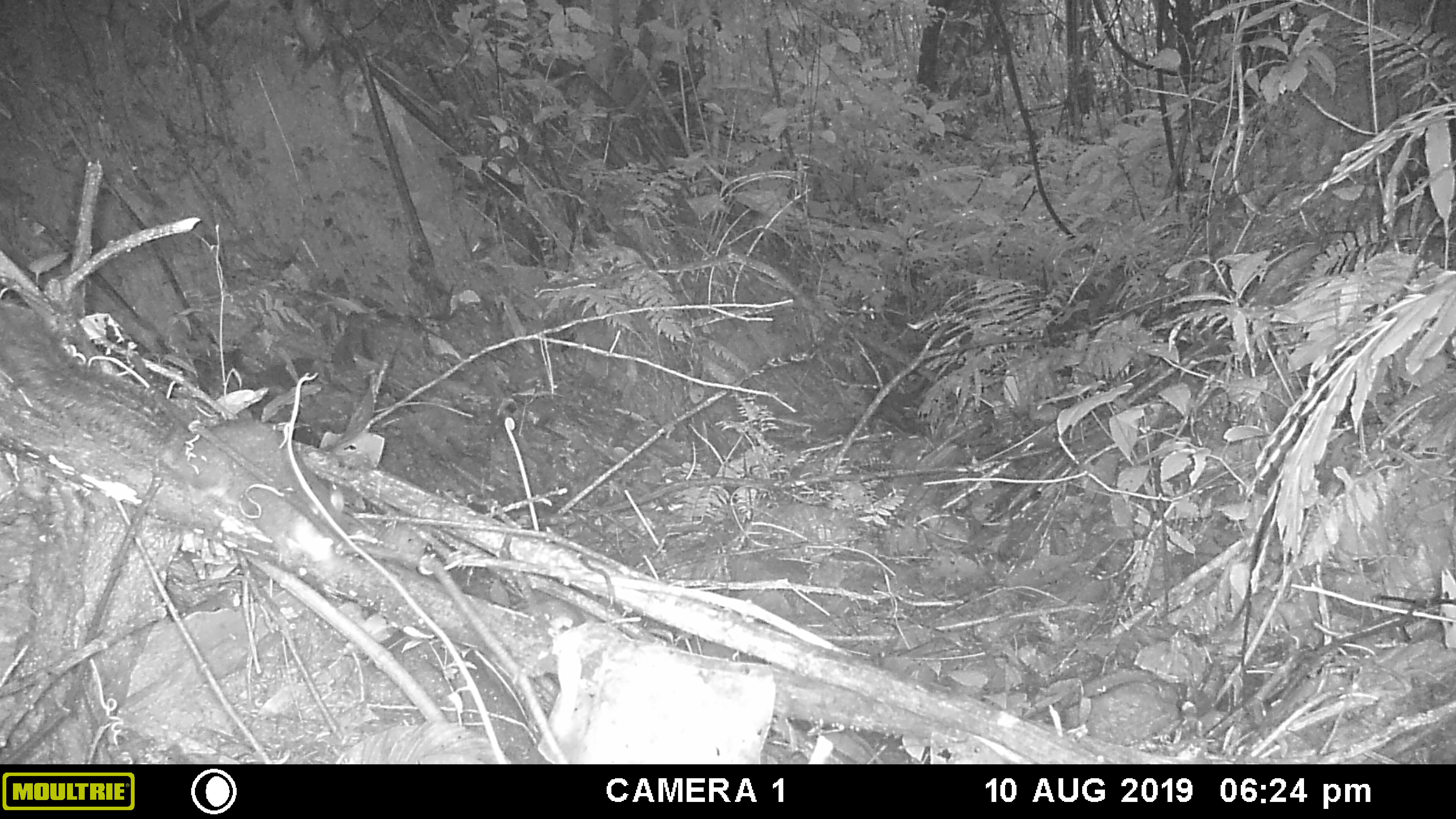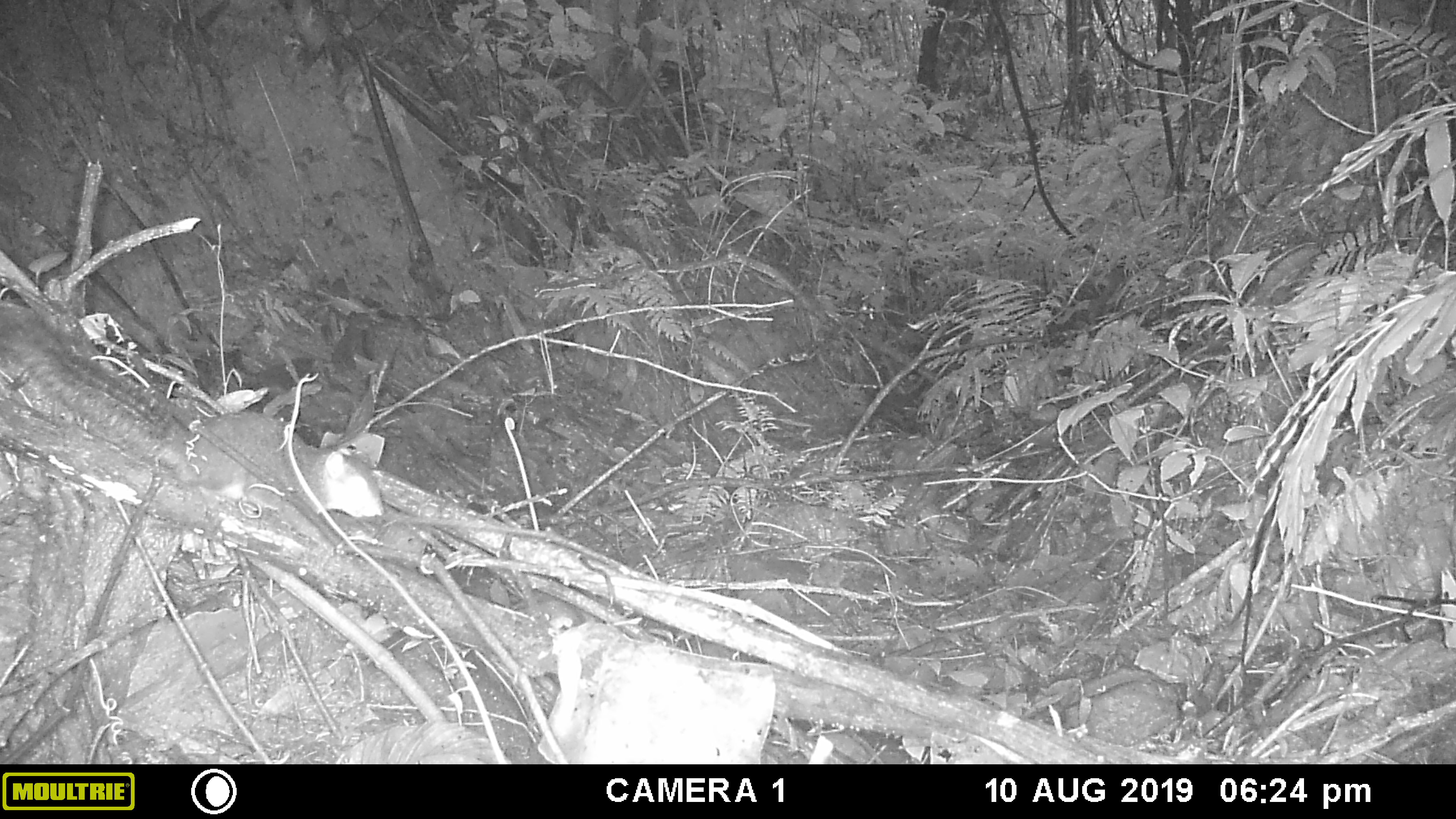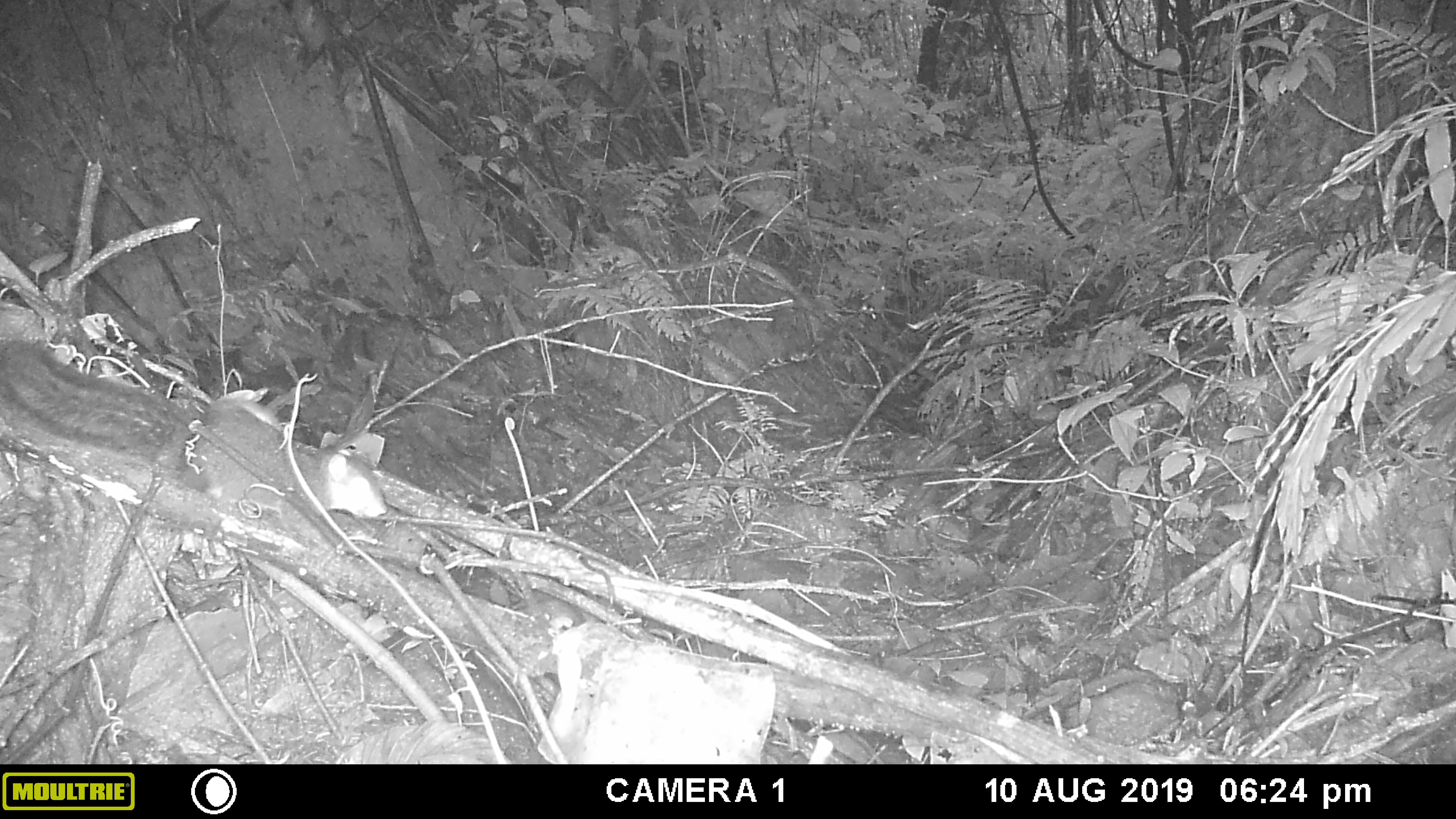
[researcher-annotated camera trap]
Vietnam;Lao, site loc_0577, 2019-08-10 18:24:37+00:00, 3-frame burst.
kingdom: Animalia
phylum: Chordata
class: Mammalia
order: Rodentia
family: Sciuridae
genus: Sciurus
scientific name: Sciurus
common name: squirrel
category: unidentified squirrel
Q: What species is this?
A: Unidentified squirrel (squirrel) (Sciurus).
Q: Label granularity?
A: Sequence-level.